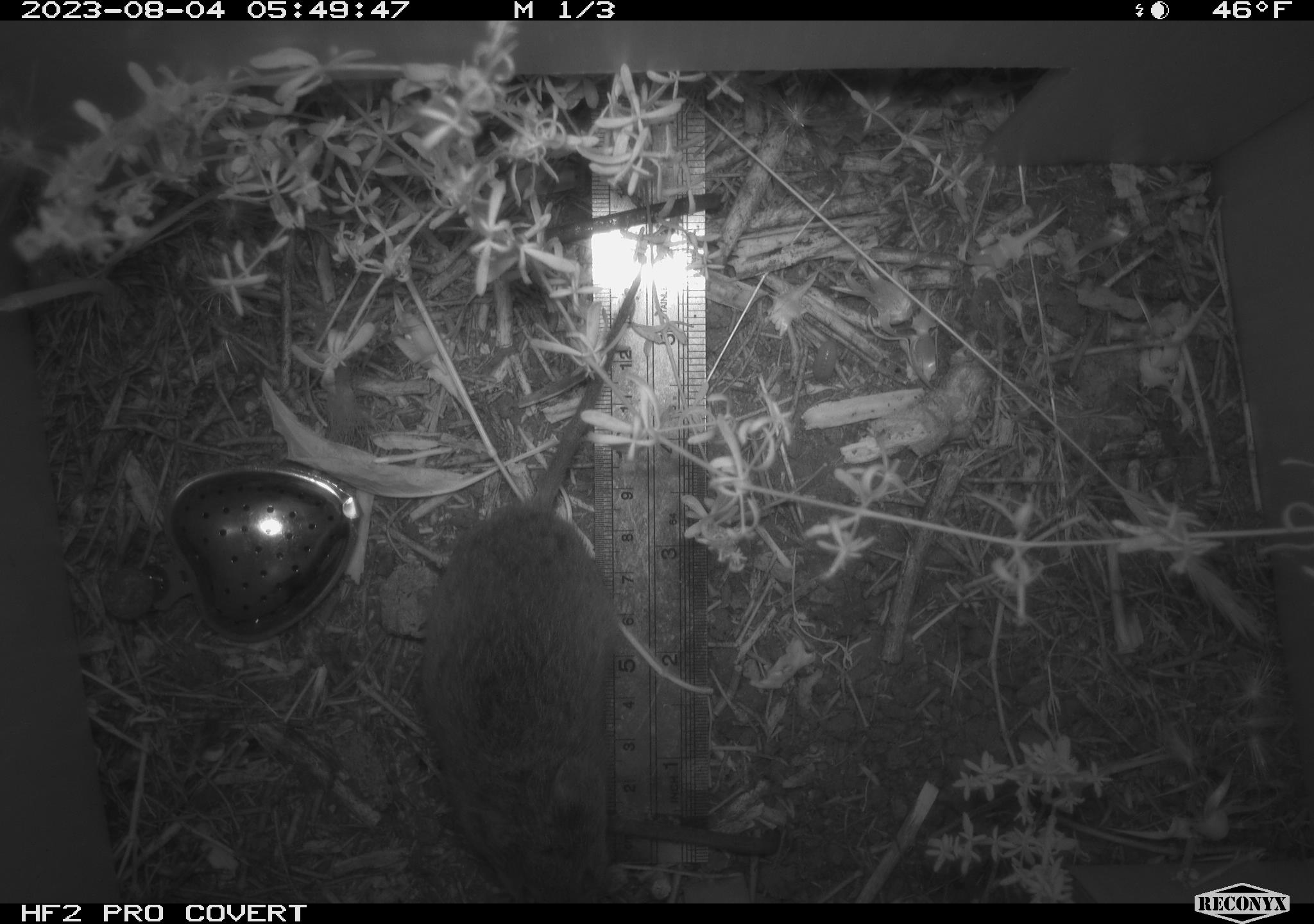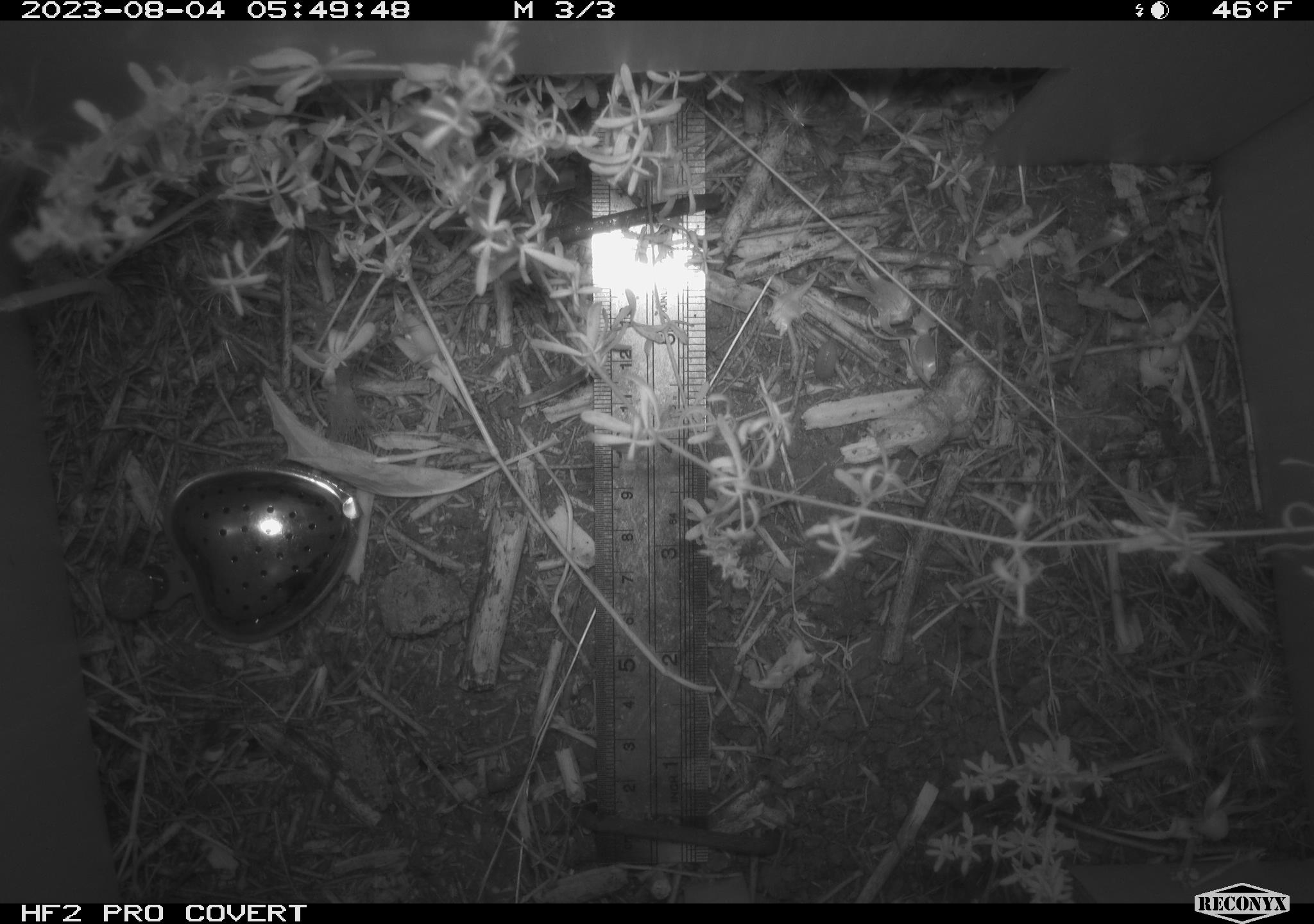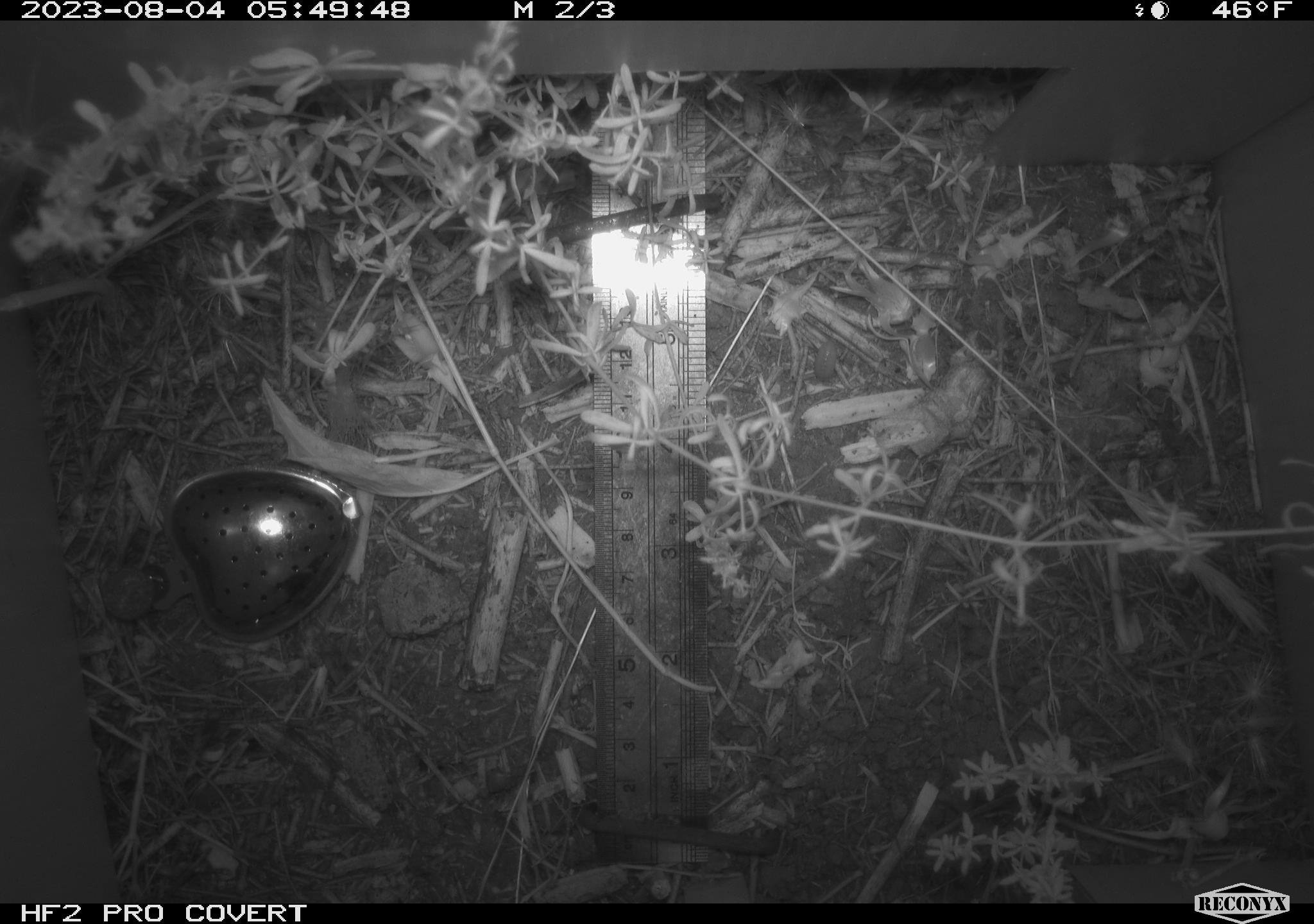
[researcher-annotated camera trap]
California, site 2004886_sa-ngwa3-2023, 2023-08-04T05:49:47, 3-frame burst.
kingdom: Animalia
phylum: Chordata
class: Mammalia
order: Rodentia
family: Cricetidae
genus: Microtus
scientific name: Microtus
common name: meadow vole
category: microtus species